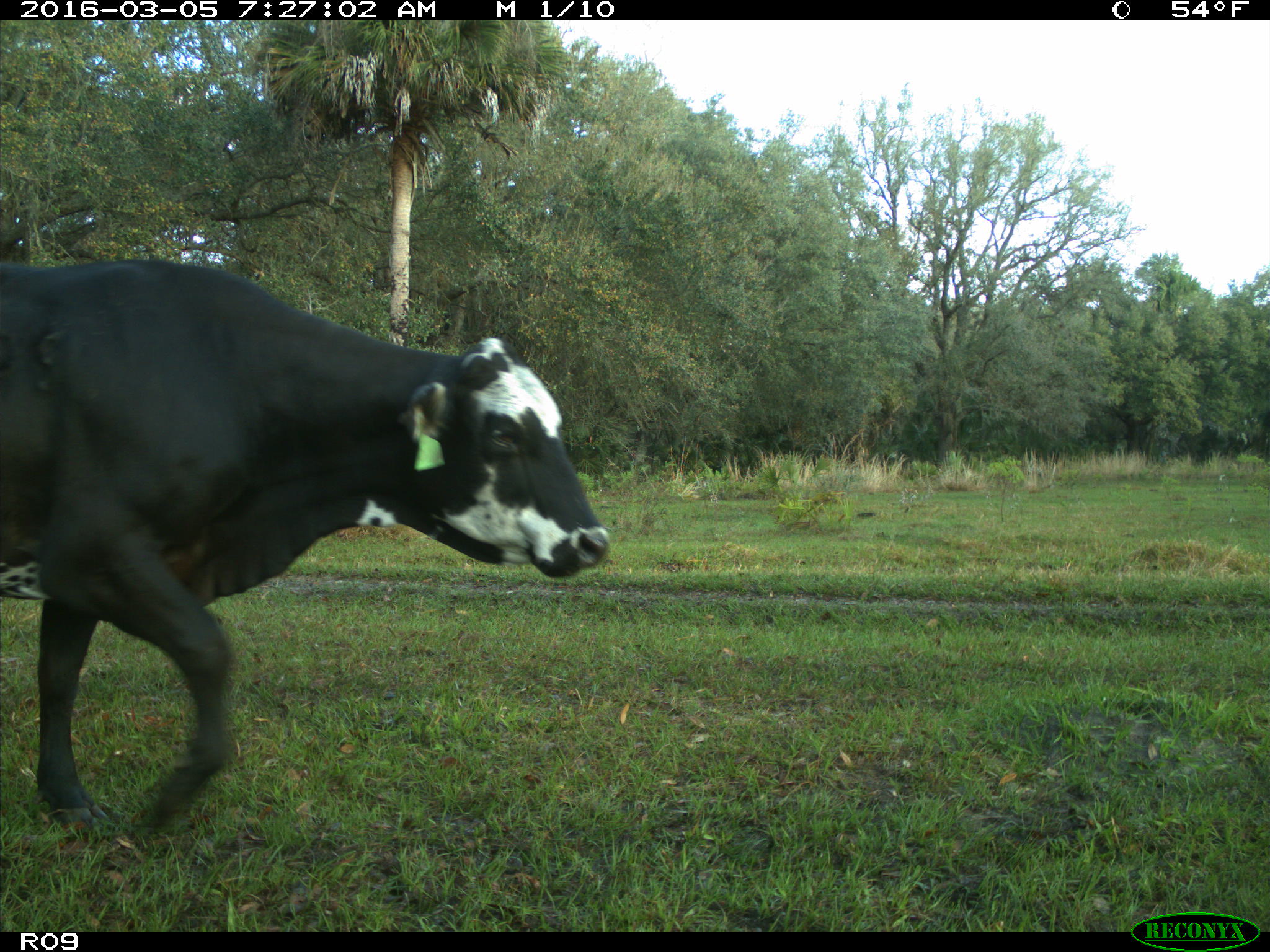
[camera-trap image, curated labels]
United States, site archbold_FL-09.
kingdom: Animalia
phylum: Chordata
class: Mammalia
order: Artiodactyla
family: Bovidae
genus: Bos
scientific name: Bos taurus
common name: domestic cow